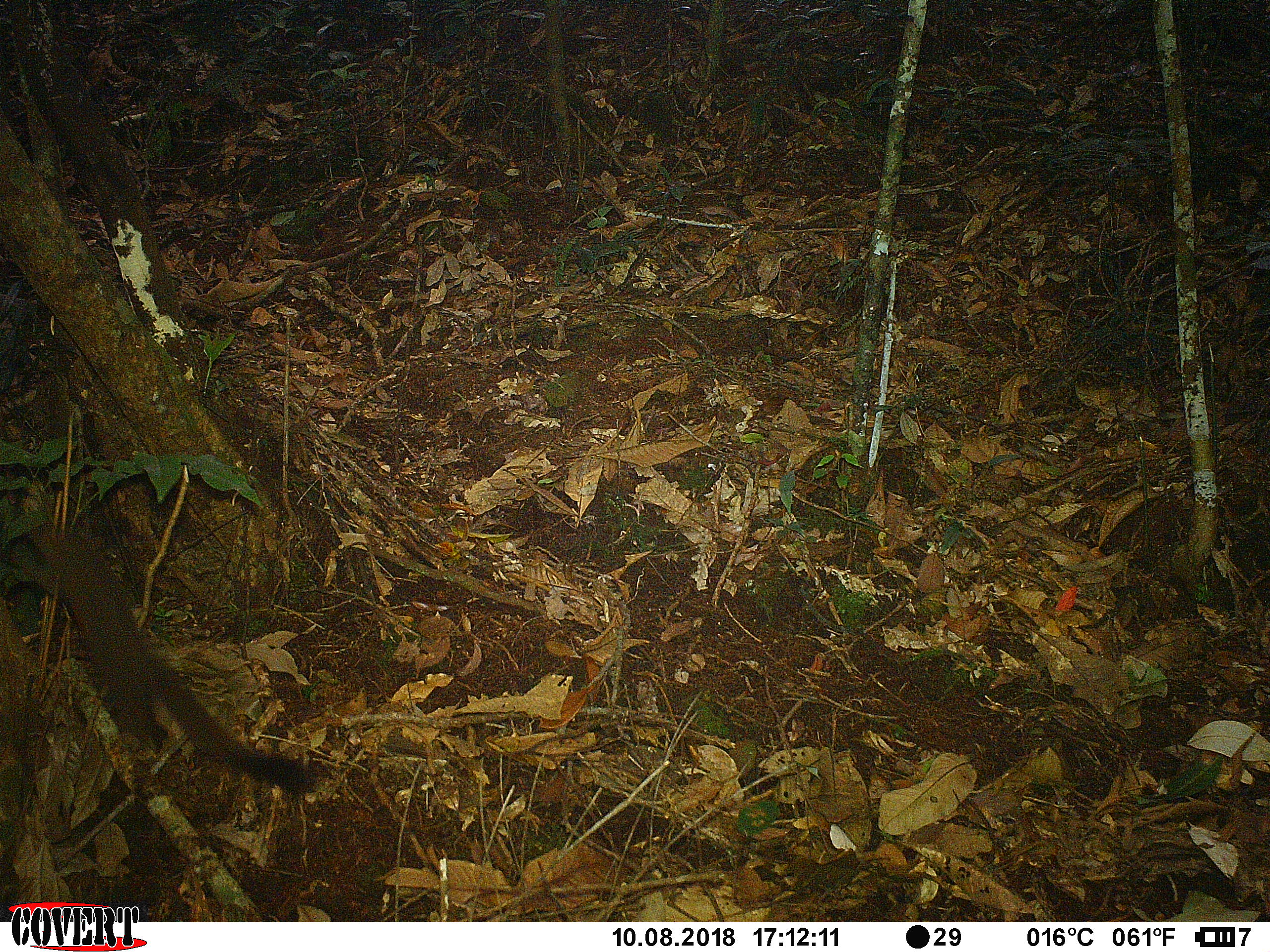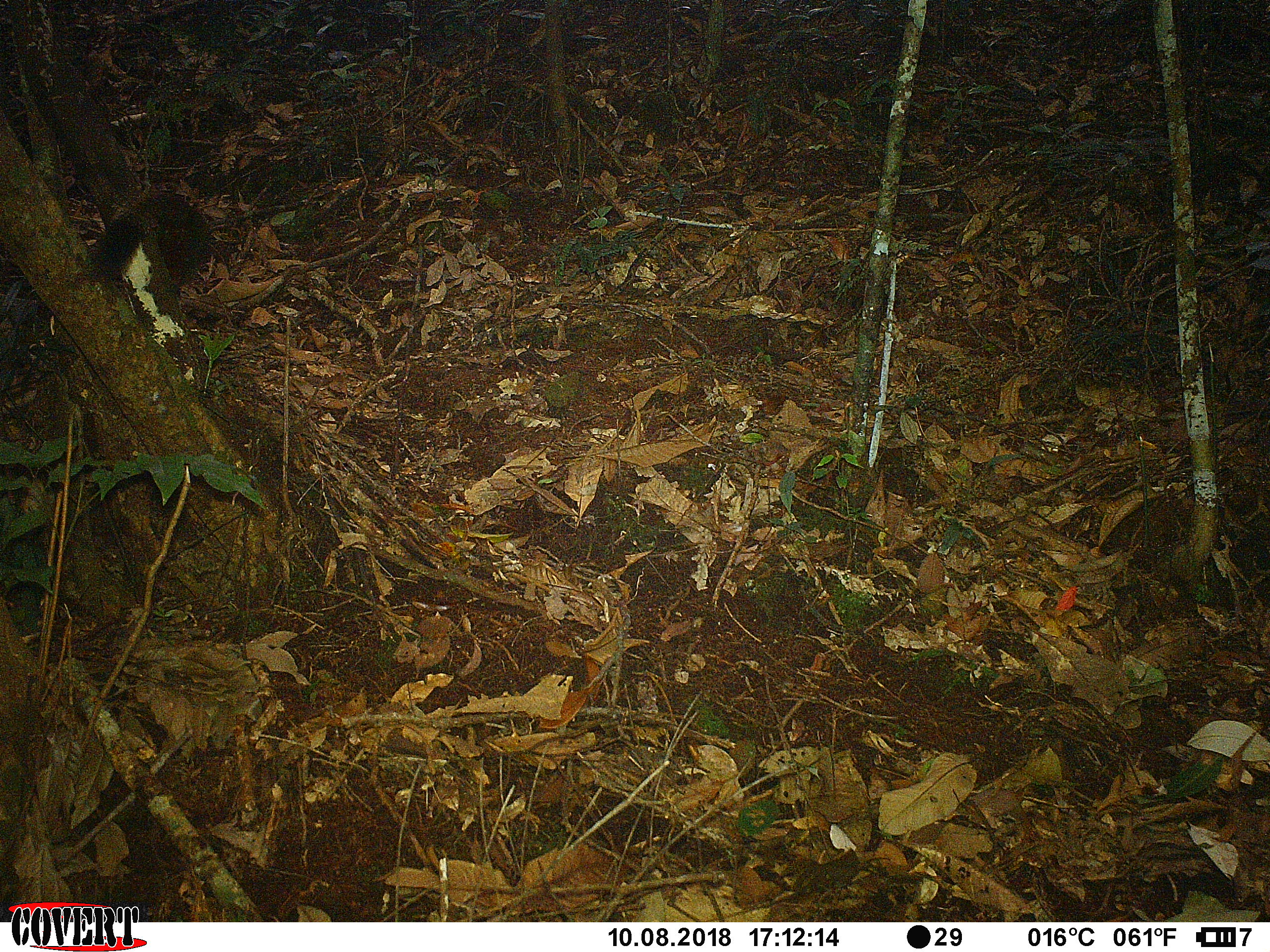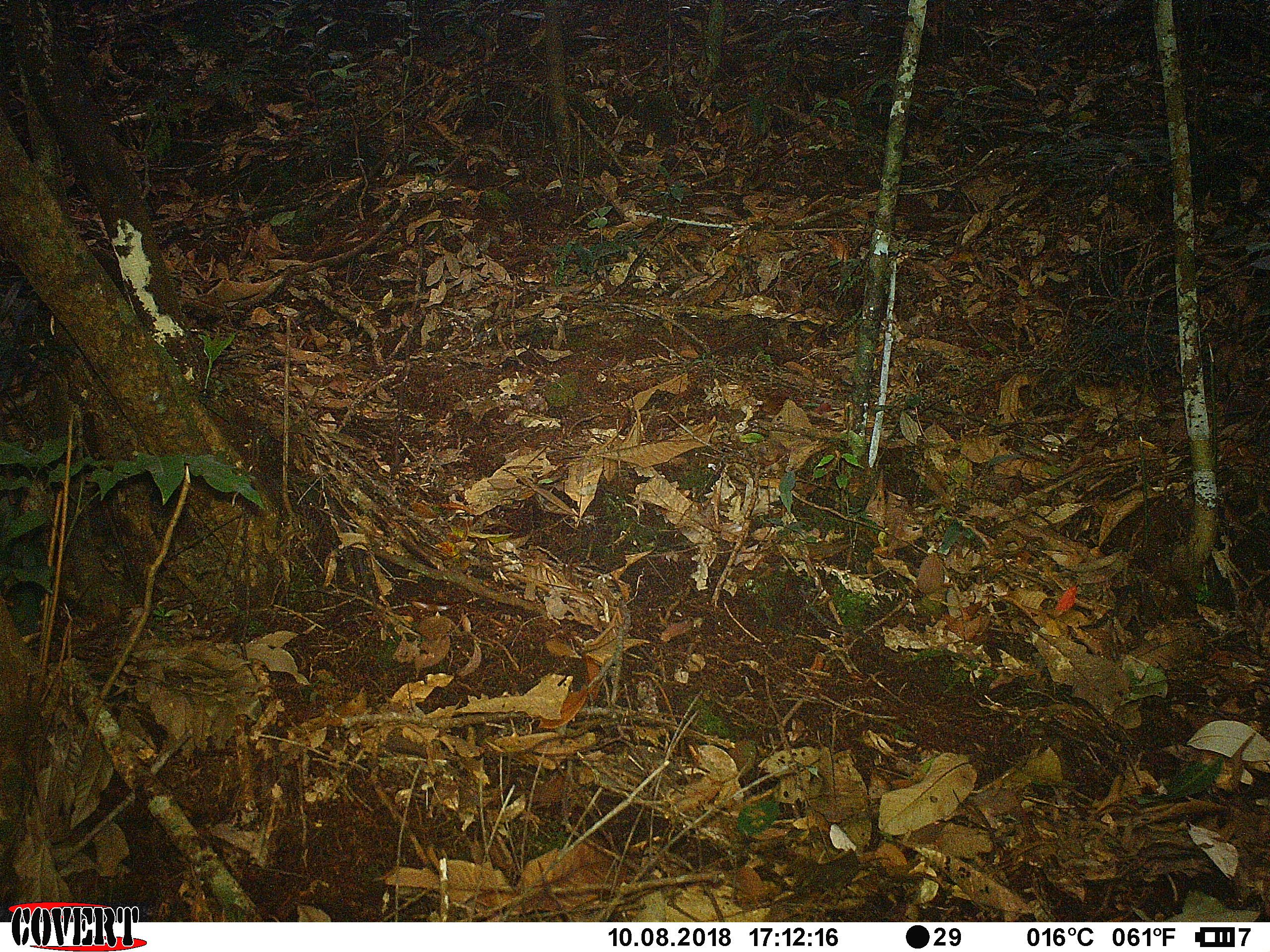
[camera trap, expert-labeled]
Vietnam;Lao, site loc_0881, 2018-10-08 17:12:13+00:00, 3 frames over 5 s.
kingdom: Animalia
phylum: Chordata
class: Mammalia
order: Rodentia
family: Sciuridae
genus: Sciurus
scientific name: Sciurus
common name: squirrel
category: unidentified squirrel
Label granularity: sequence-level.